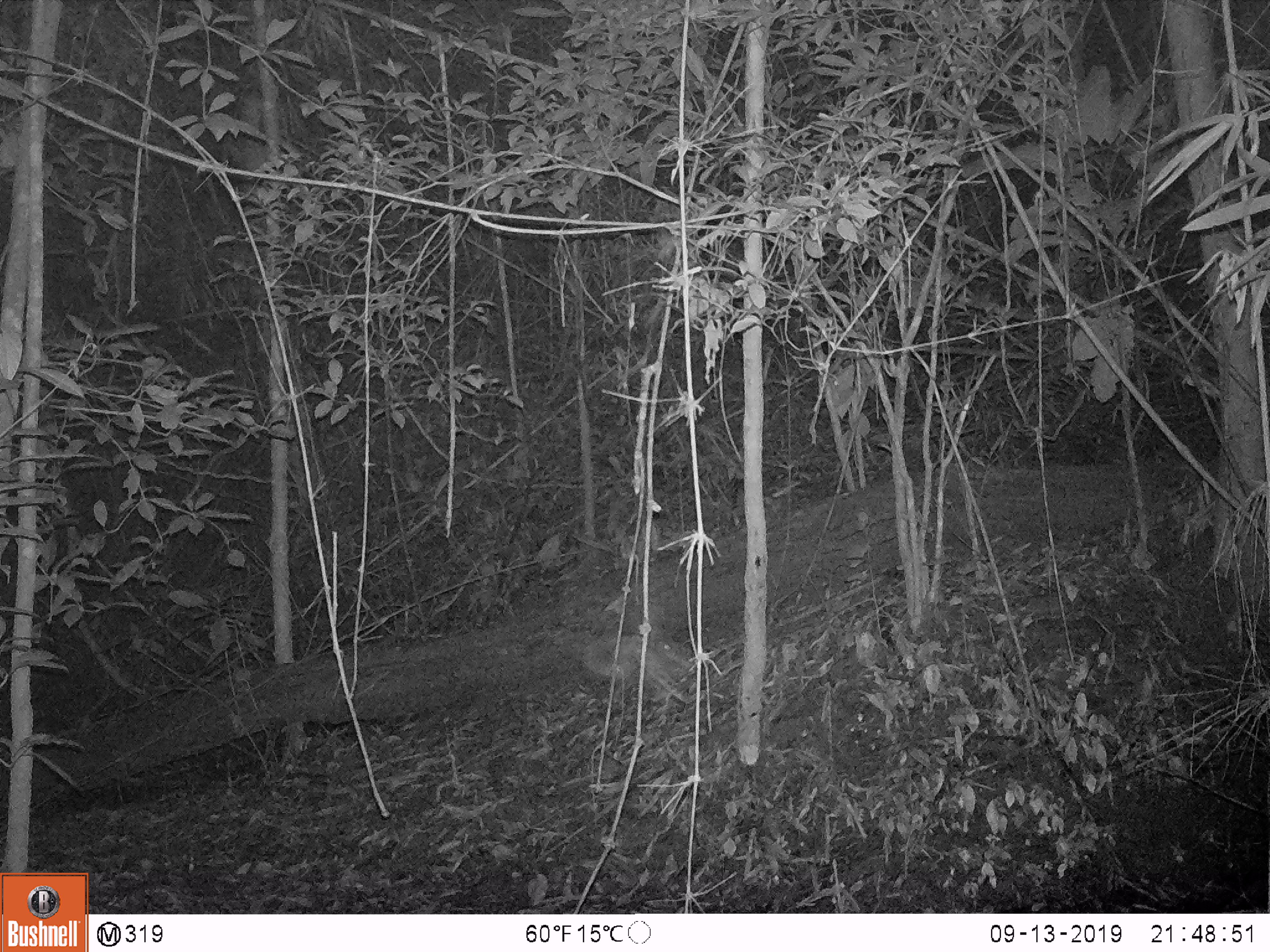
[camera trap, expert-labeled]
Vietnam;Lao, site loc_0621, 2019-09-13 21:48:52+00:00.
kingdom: Animalia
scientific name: Animalia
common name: animal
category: unidentified animal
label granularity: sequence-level